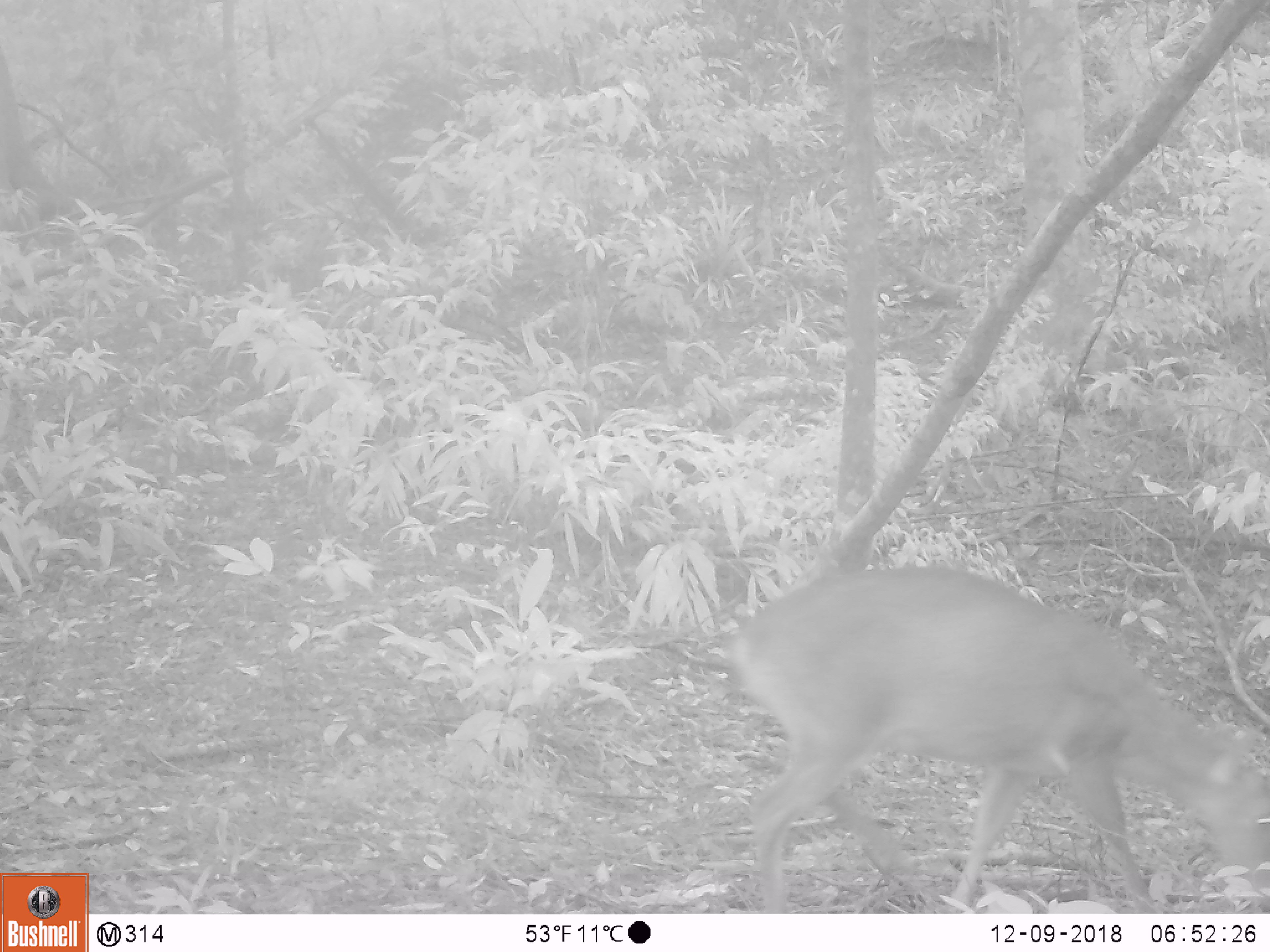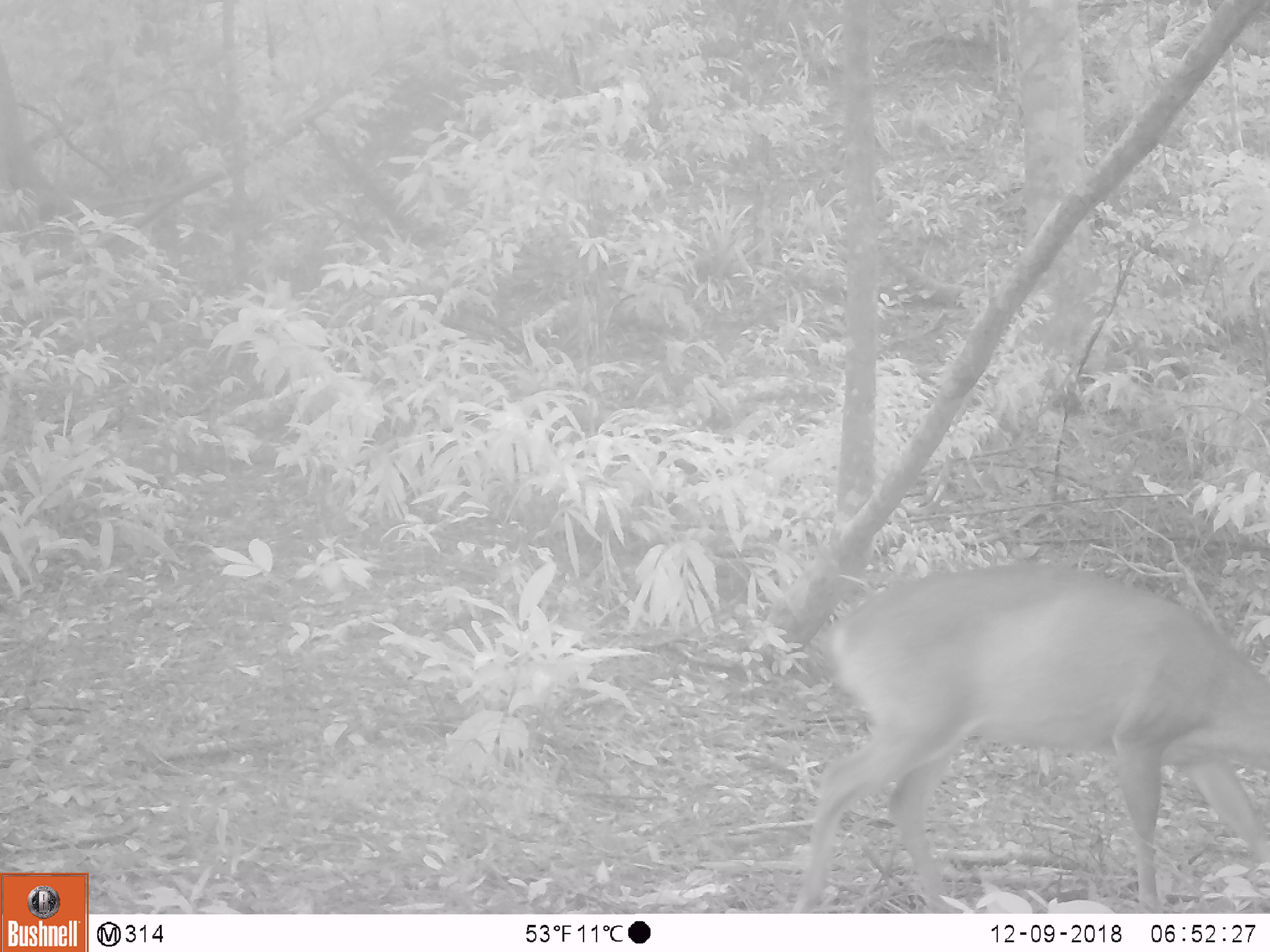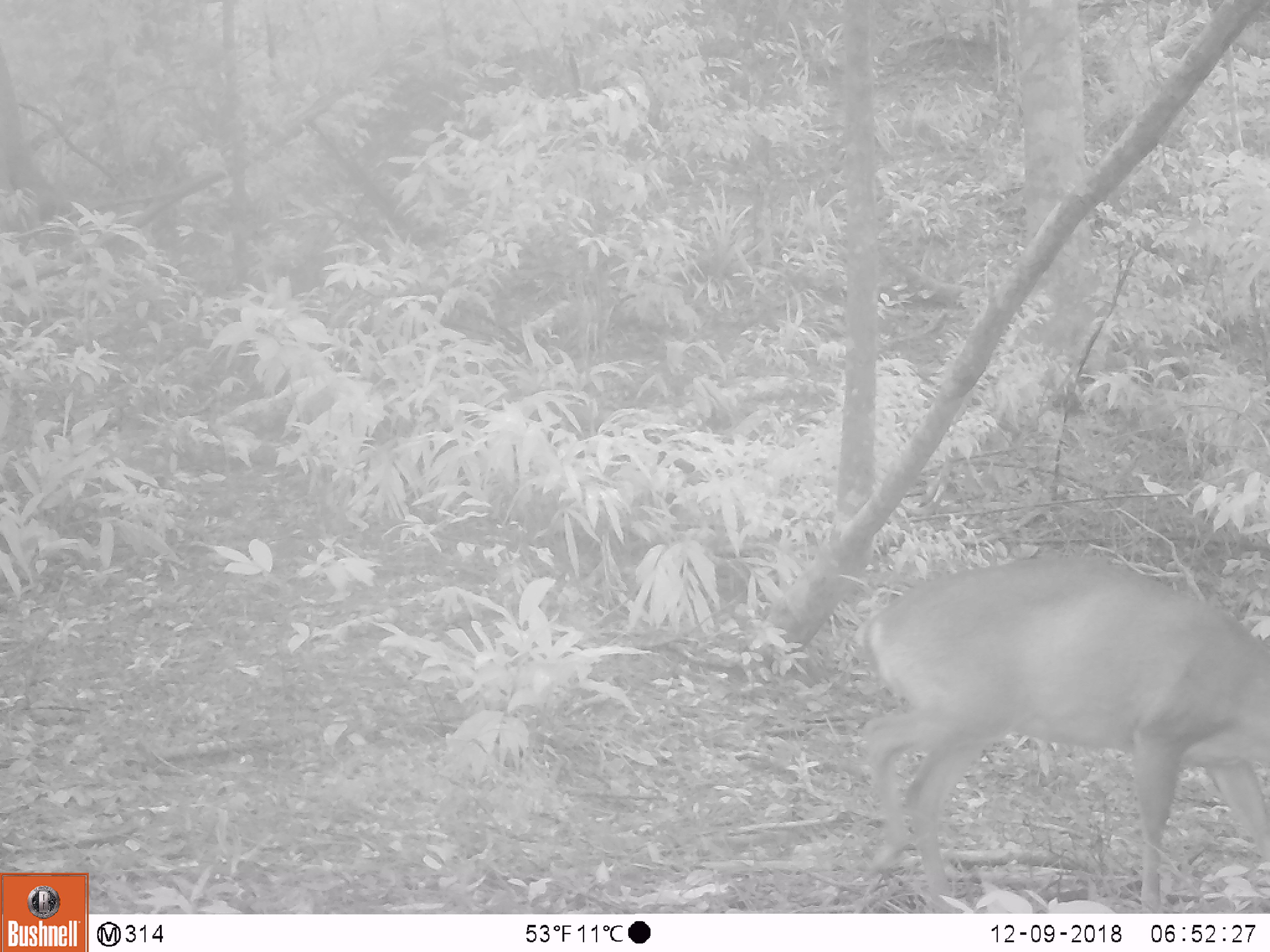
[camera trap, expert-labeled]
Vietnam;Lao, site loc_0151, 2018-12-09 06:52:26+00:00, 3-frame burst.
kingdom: Animalia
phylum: Chordata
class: Mammalia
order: Artiodactyla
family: Cervidae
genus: Muntiacus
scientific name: Muntiacus vuquangensis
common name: large-antlered muntjac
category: large antlered muntjac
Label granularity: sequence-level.